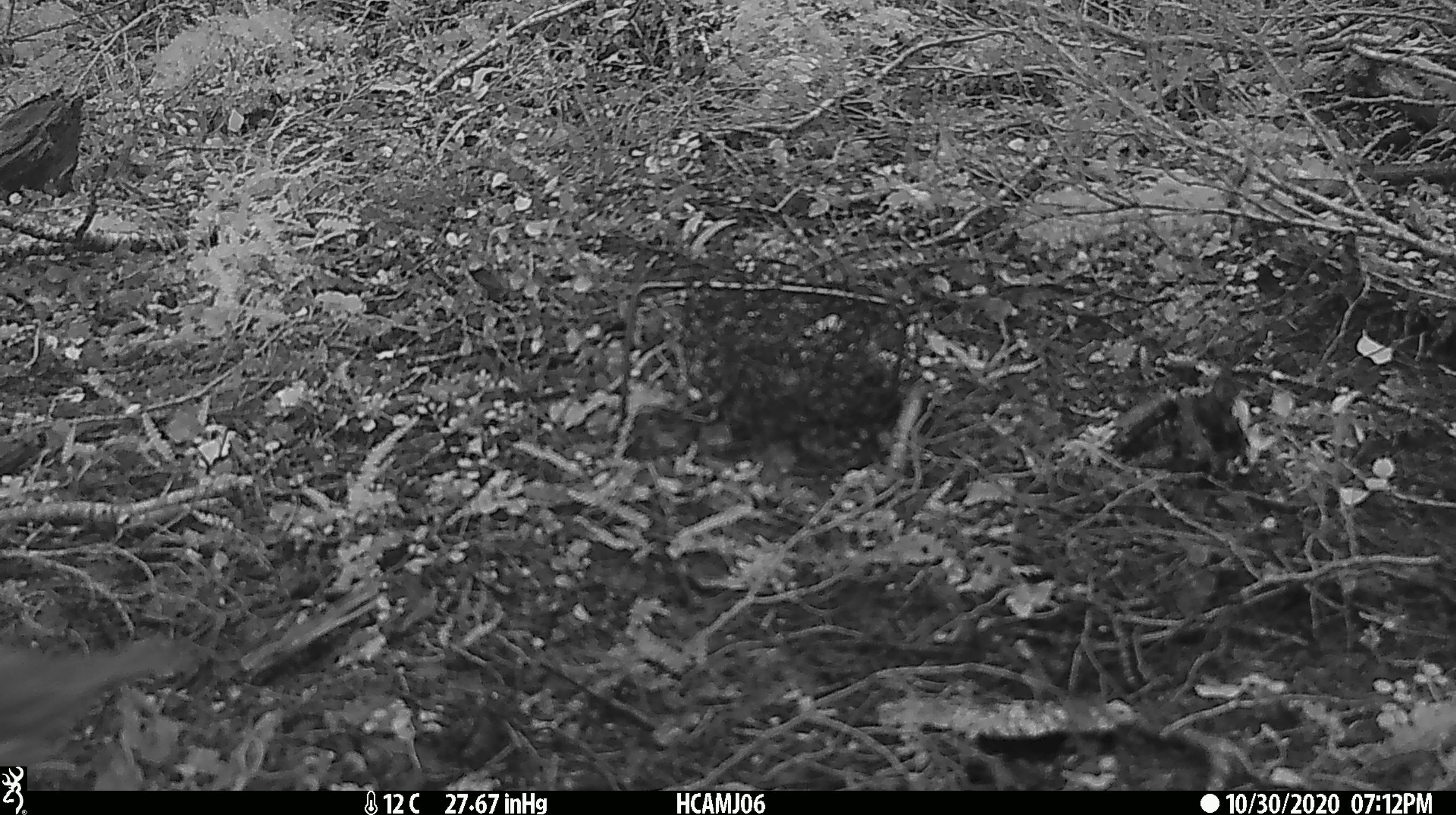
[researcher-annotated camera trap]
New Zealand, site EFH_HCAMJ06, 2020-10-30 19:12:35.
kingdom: Animalia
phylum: Chordata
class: Aves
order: Passeriformes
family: Turdidae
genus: Turdus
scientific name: Turdus philomelos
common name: song thrush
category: thrush